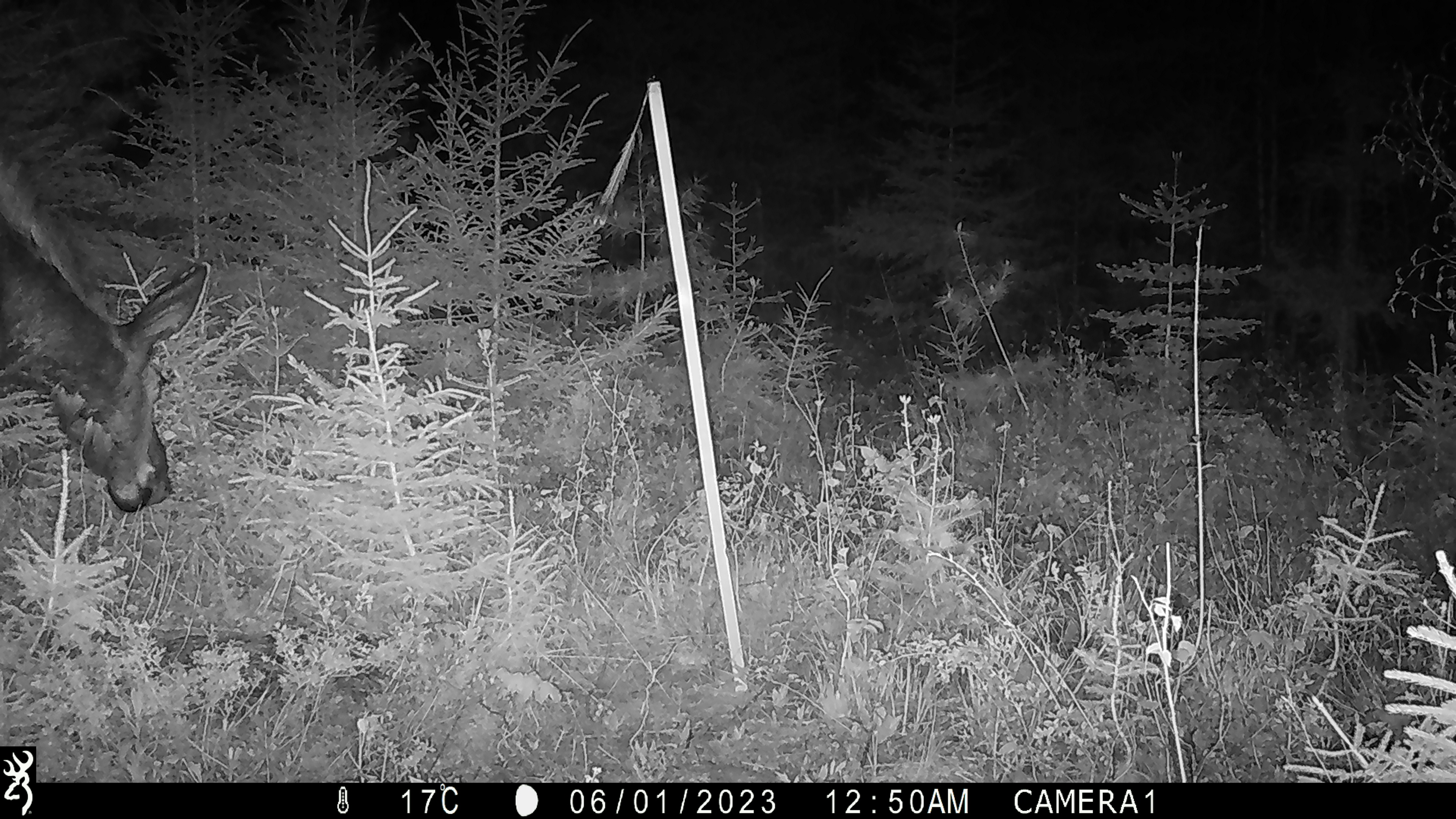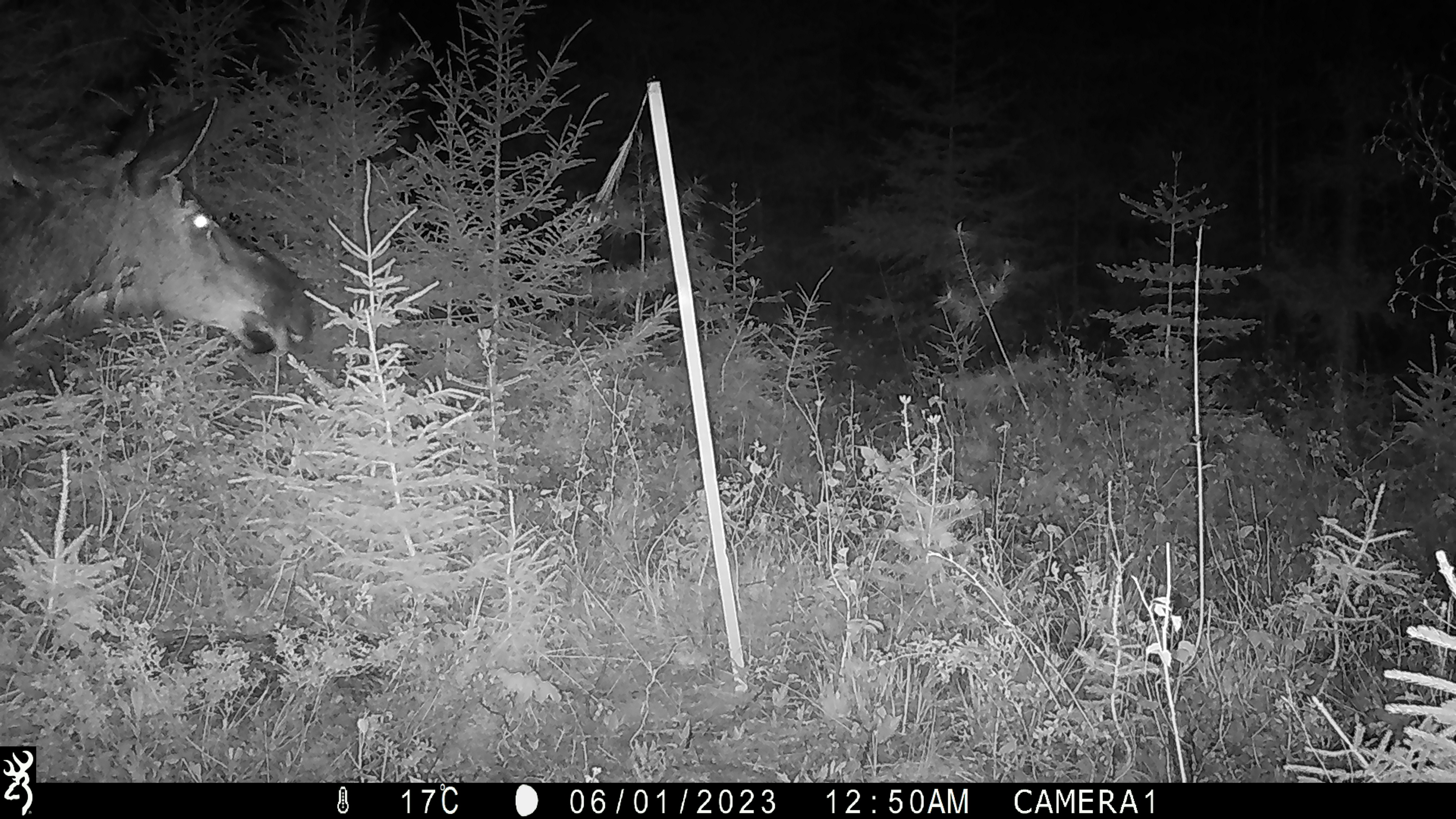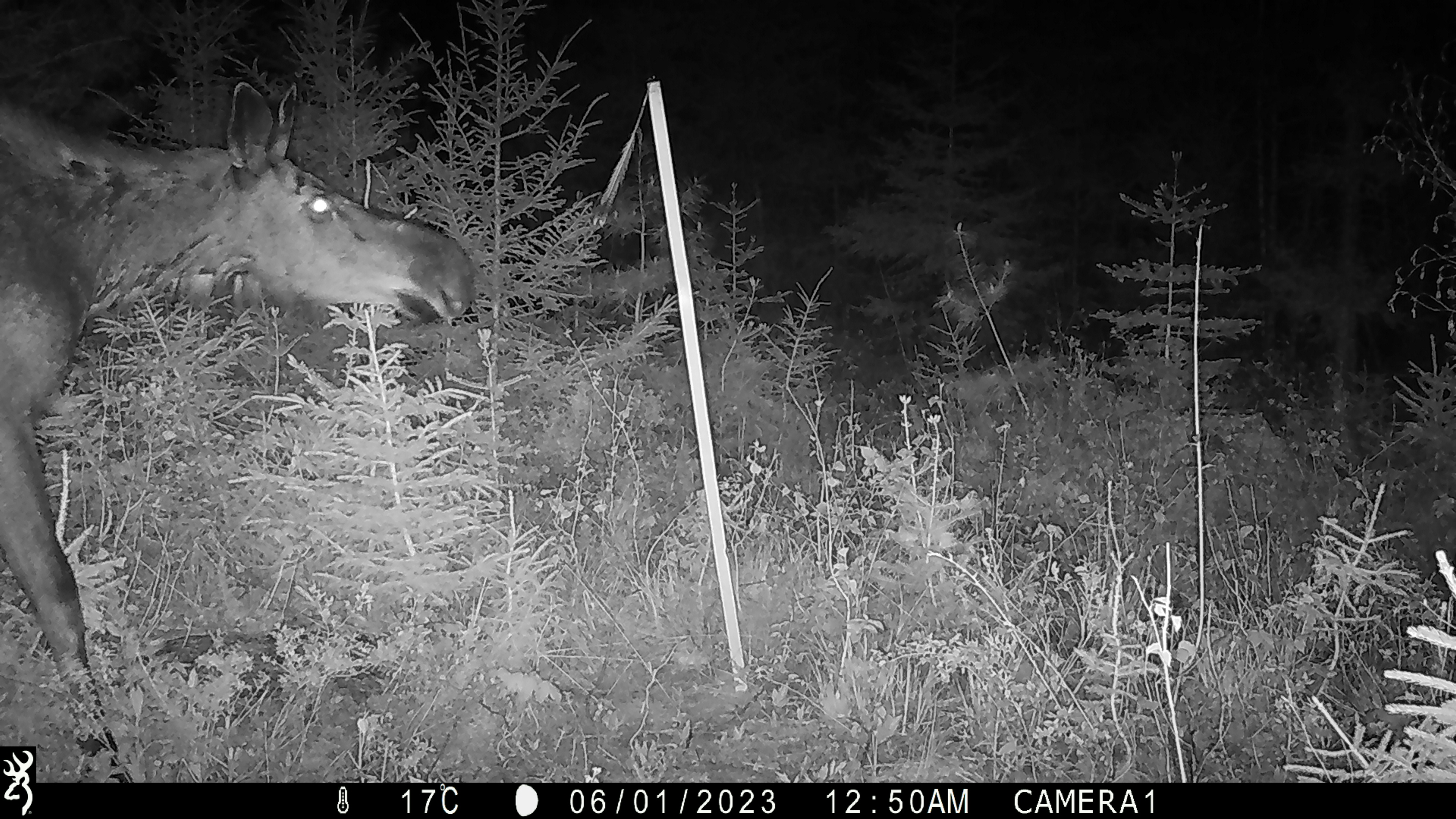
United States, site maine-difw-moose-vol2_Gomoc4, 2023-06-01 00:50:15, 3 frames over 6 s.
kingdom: Animalia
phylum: Chordata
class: Mammalia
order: Artiodactyla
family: Cervidae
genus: Alces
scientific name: Alces alces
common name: moose